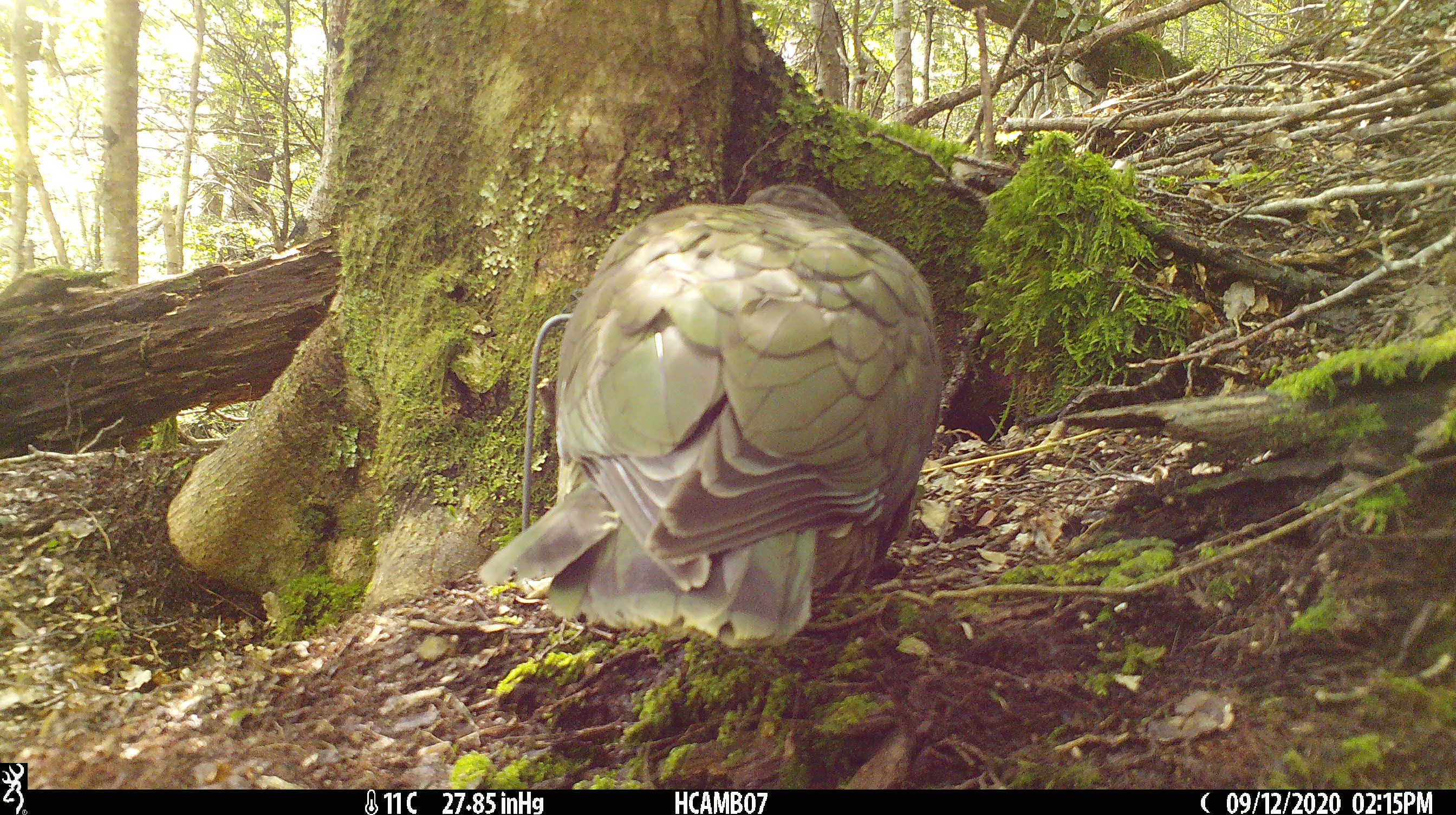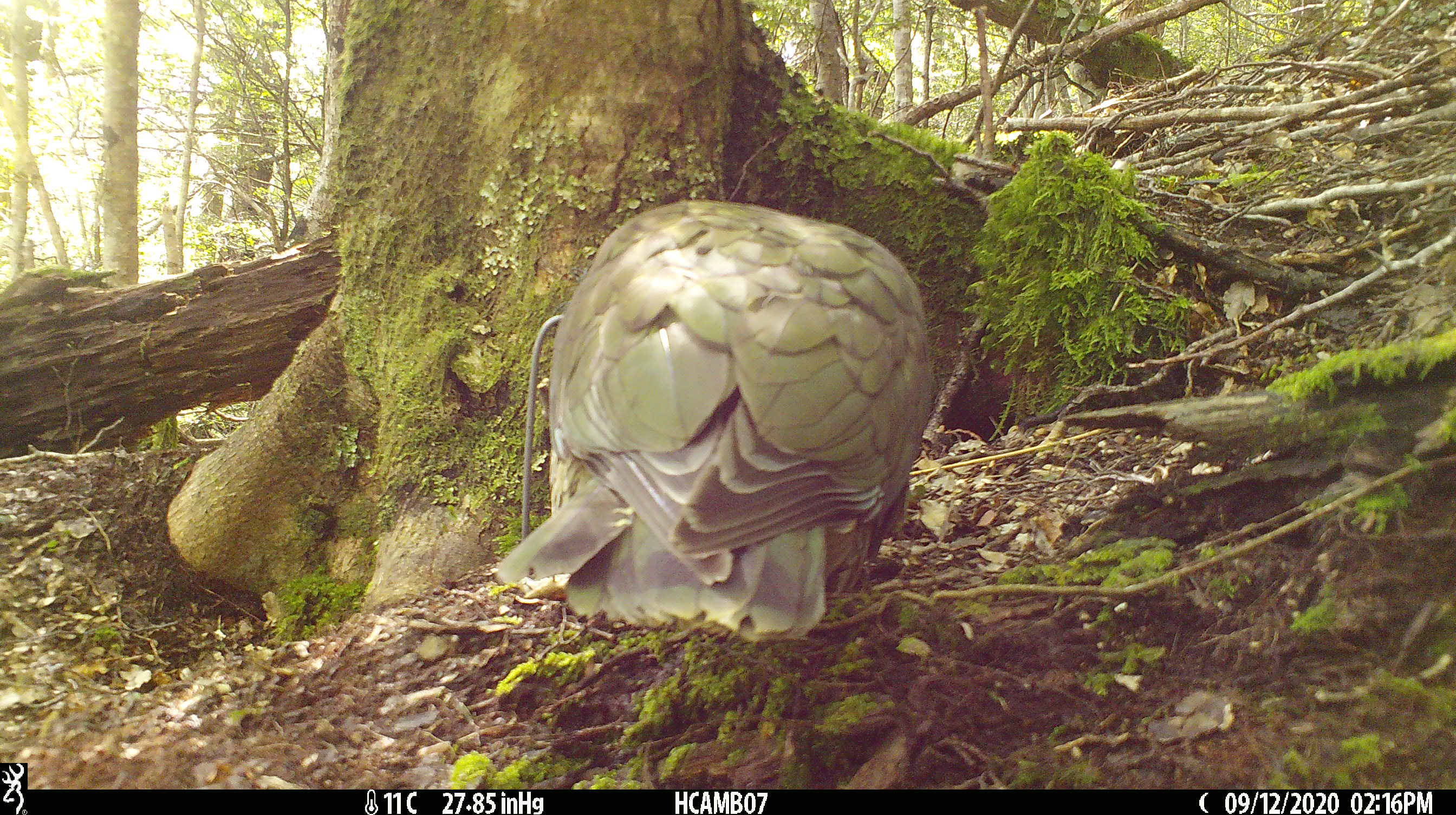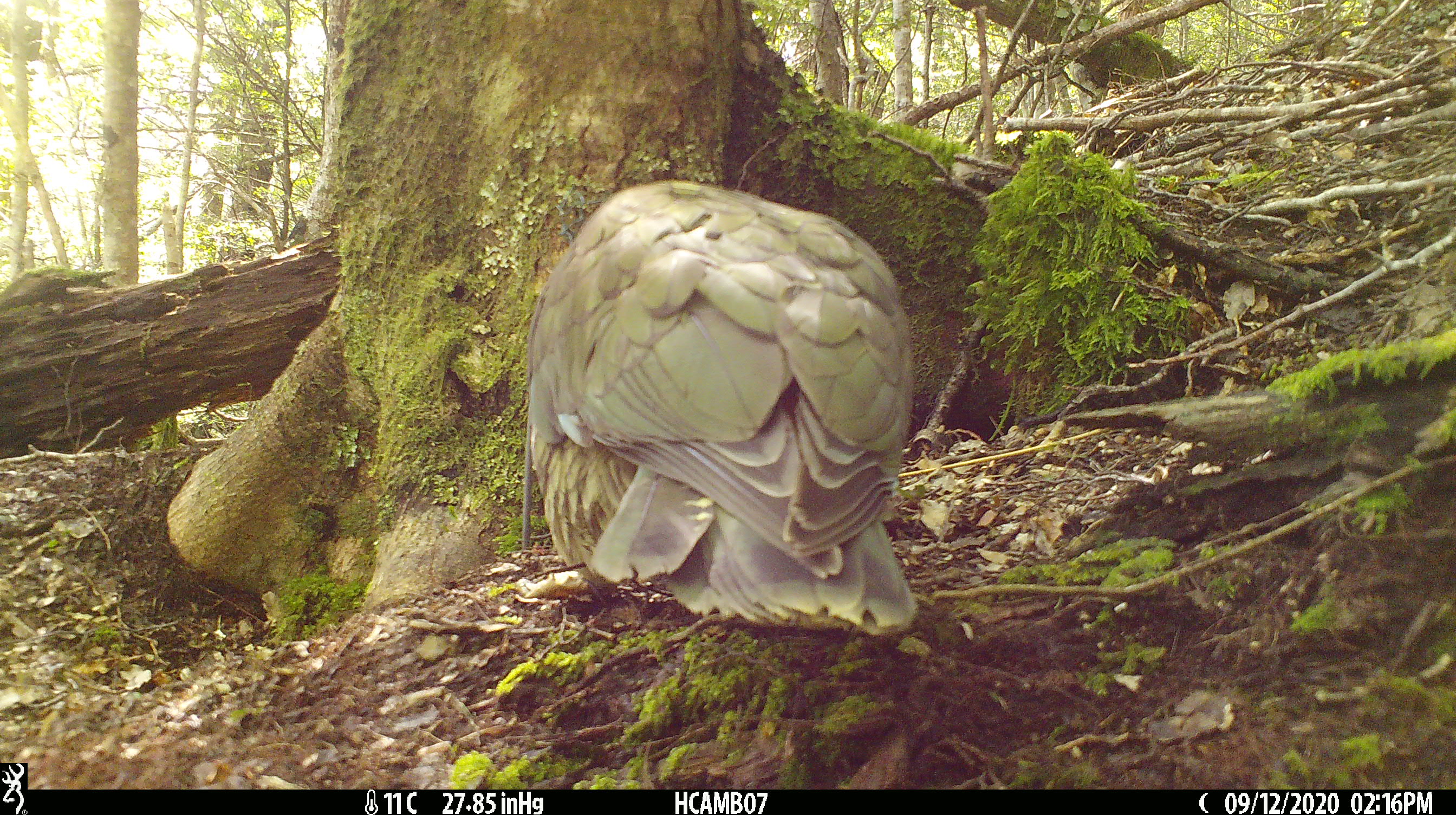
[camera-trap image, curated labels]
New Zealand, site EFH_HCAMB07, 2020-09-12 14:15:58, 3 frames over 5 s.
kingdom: Animalia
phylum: Chordata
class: Aves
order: Psittaciformes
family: Strigopidae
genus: Nestor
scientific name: Nestor notabilis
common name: kea